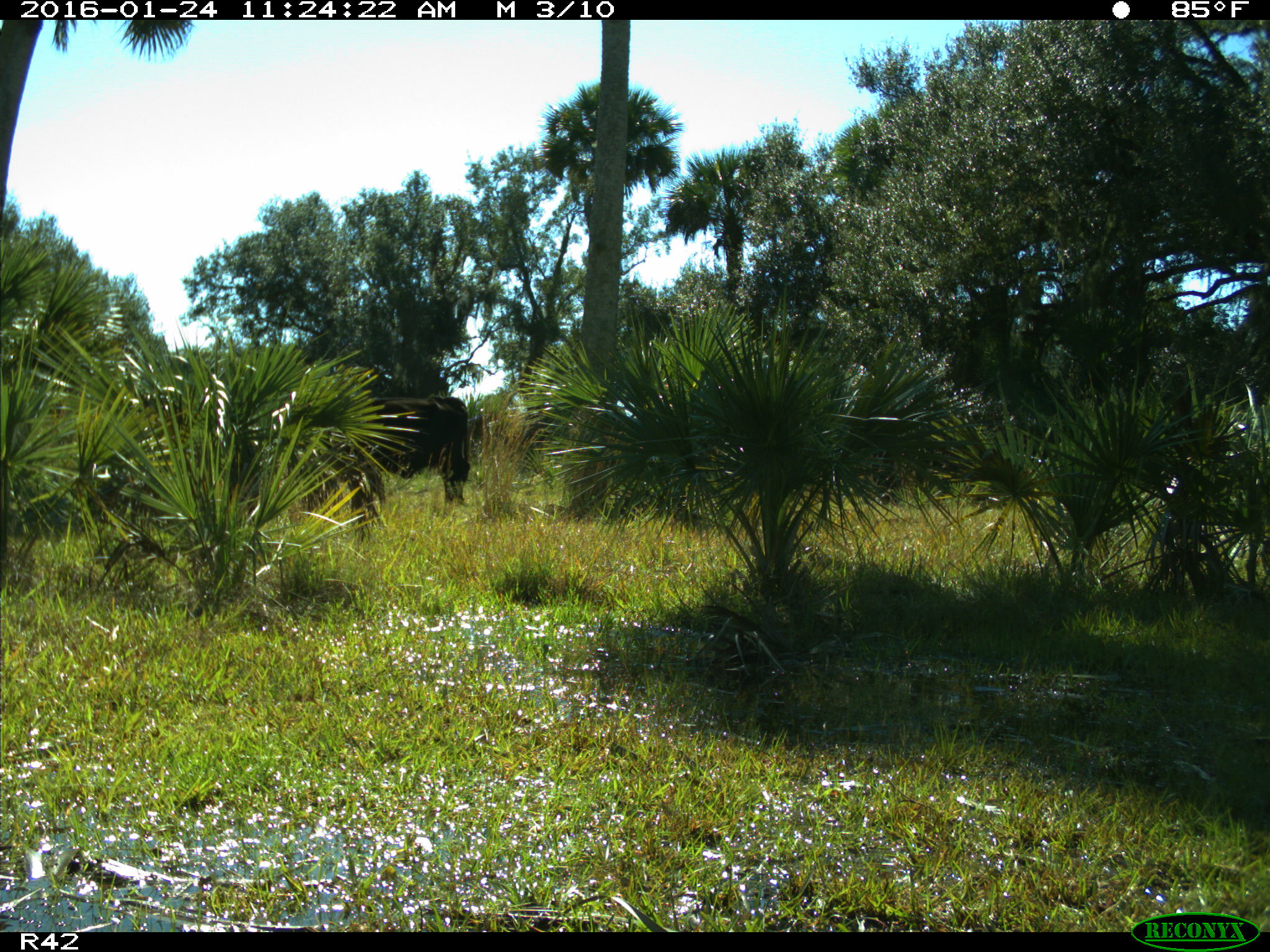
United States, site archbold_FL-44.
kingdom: Animalia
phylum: Chordata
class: Mammalia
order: Artiodactyla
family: Bovidae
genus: Bos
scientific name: Bos taurus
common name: domestic cow